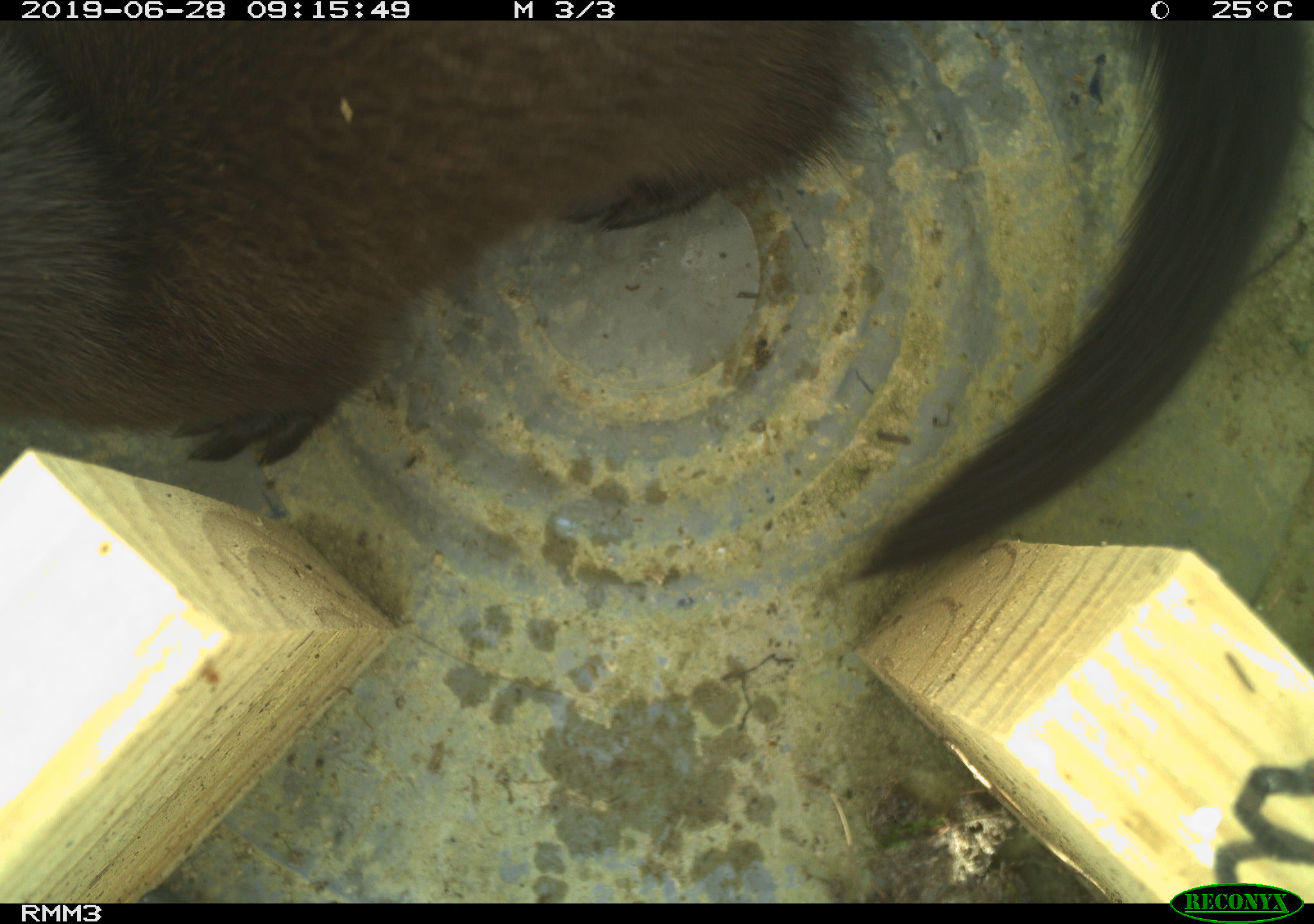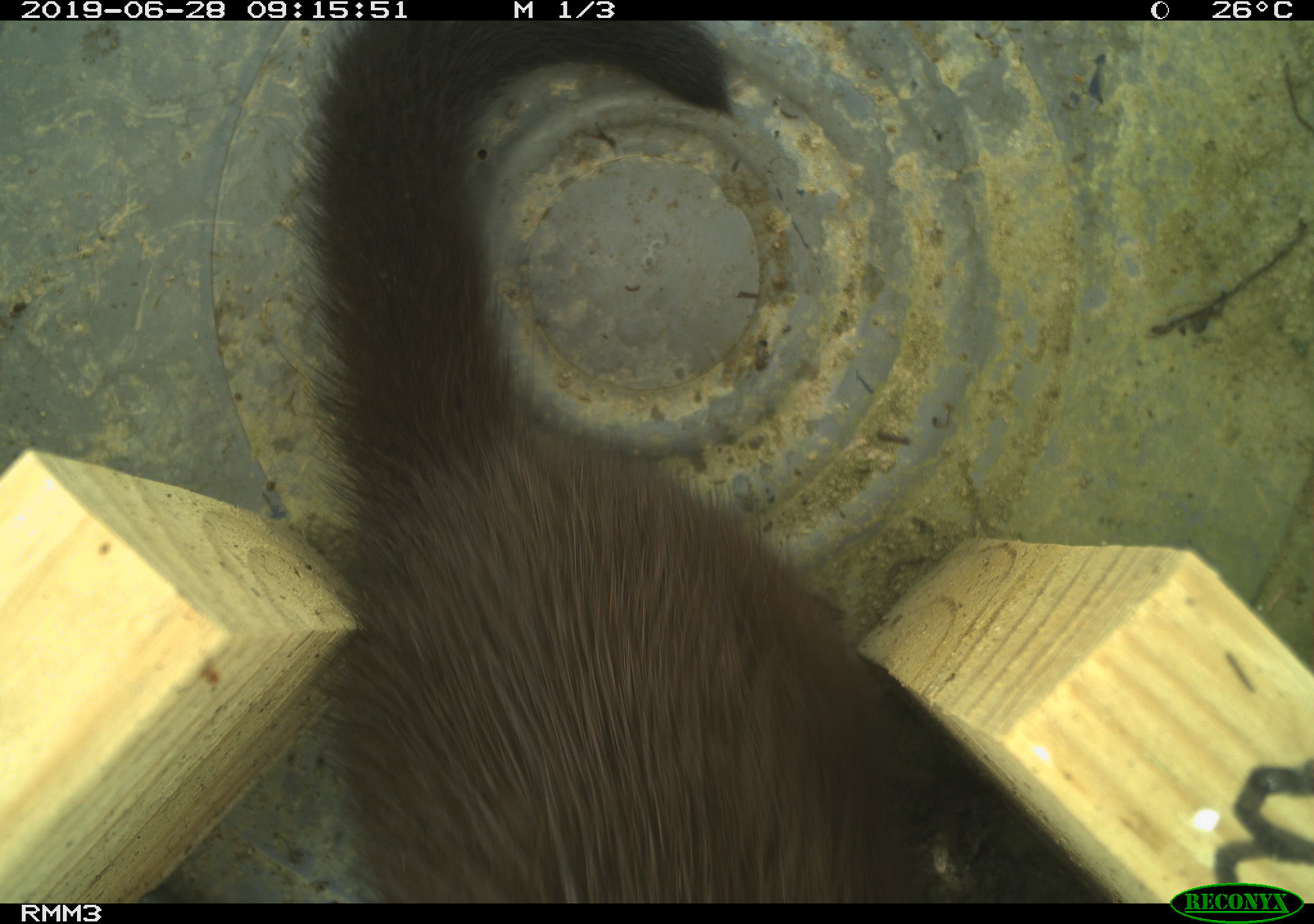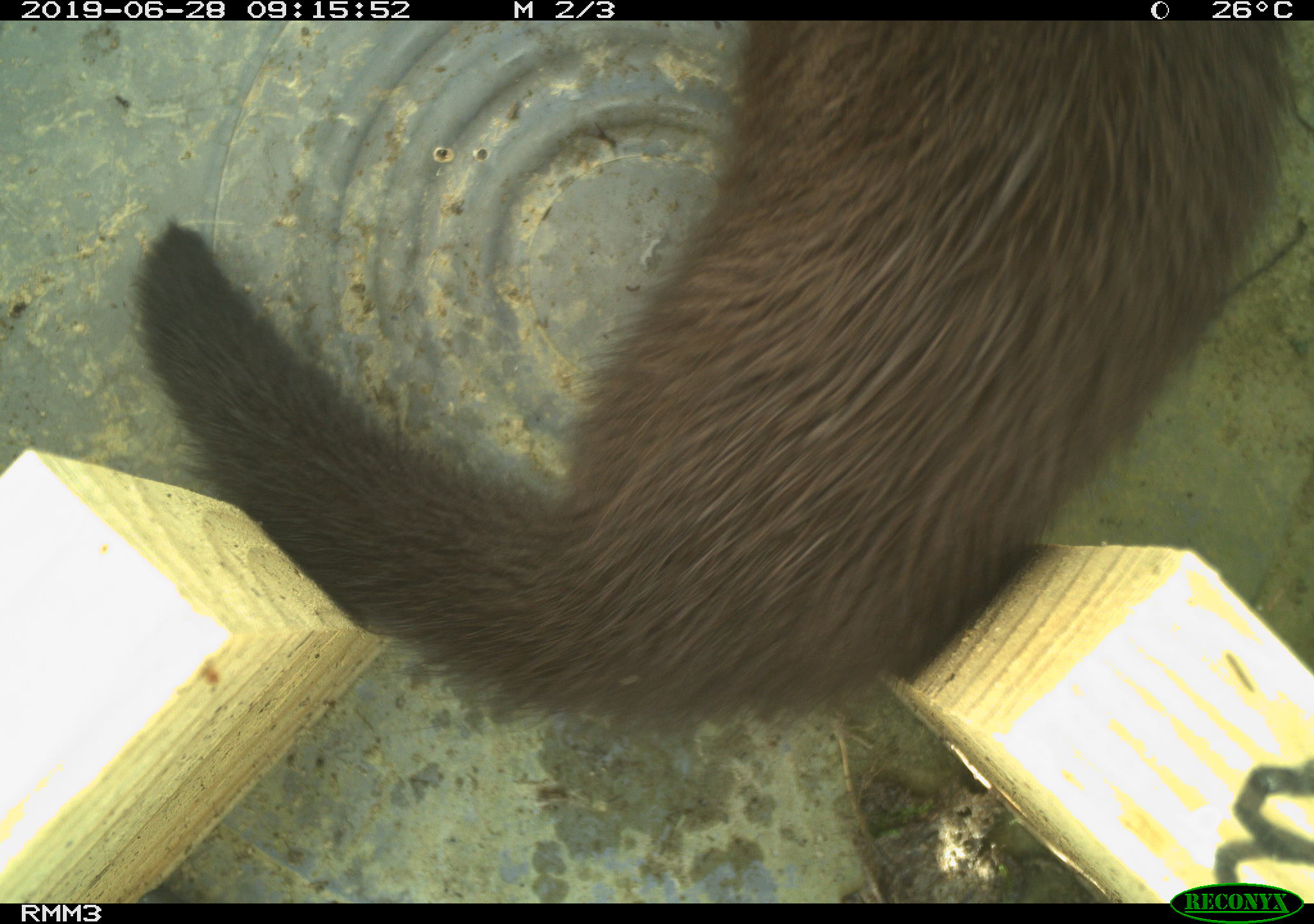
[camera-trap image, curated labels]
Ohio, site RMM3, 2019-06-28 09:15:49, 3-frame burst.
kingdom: Animalia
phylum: Chordata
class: Mammalia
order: Carnivora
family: Mustelidae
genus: Neogale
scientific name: Neogale vison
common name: american mink